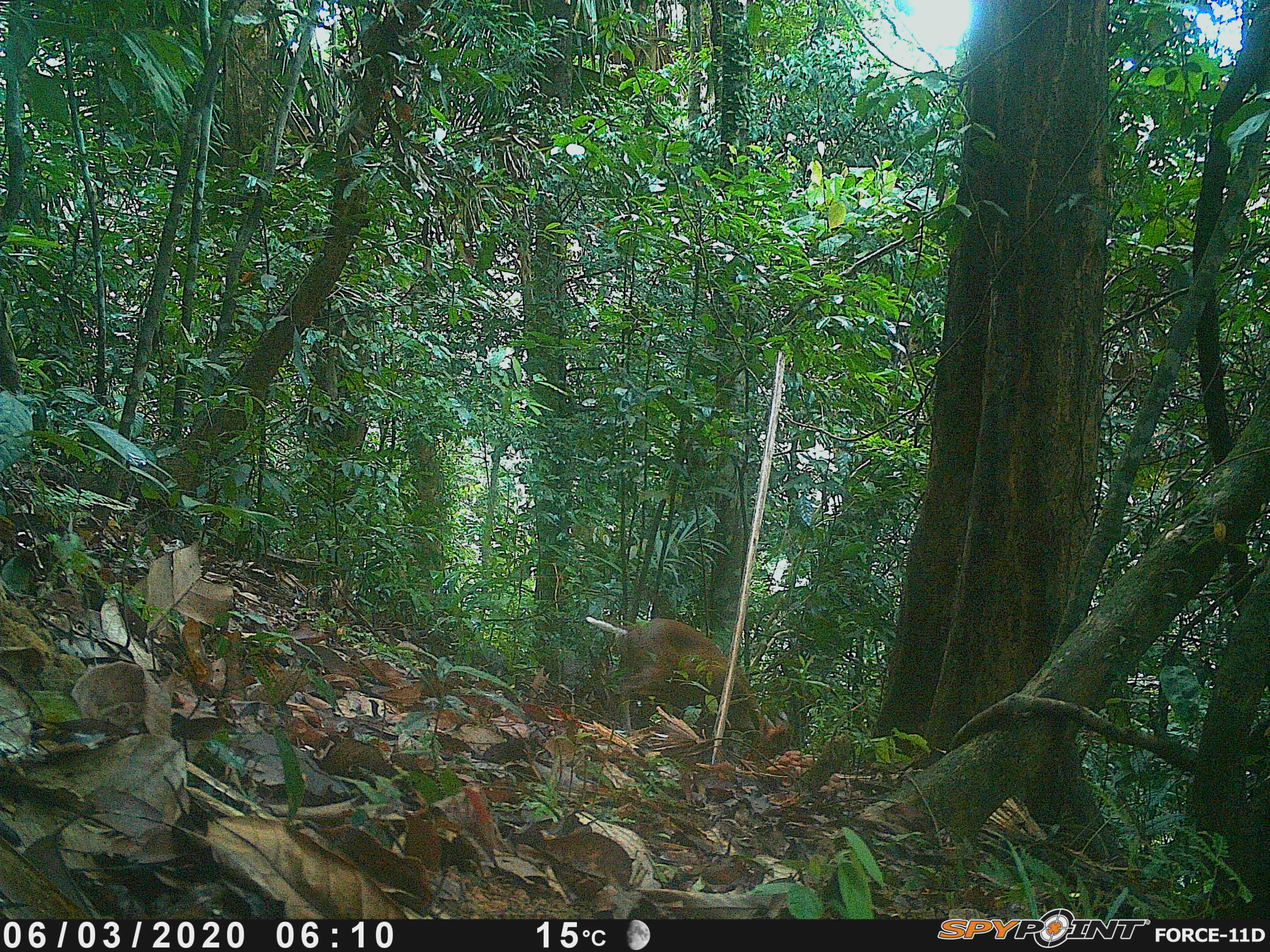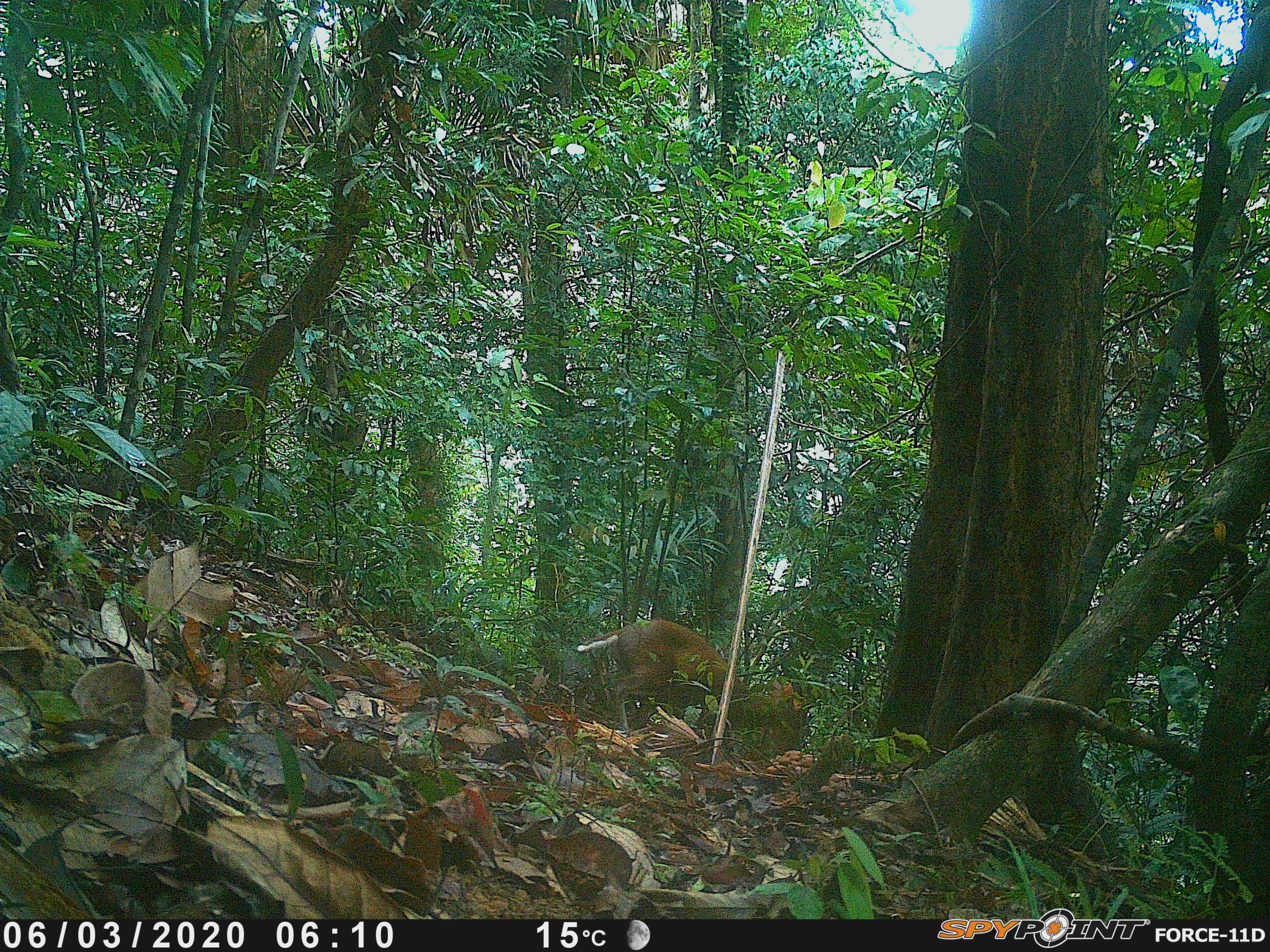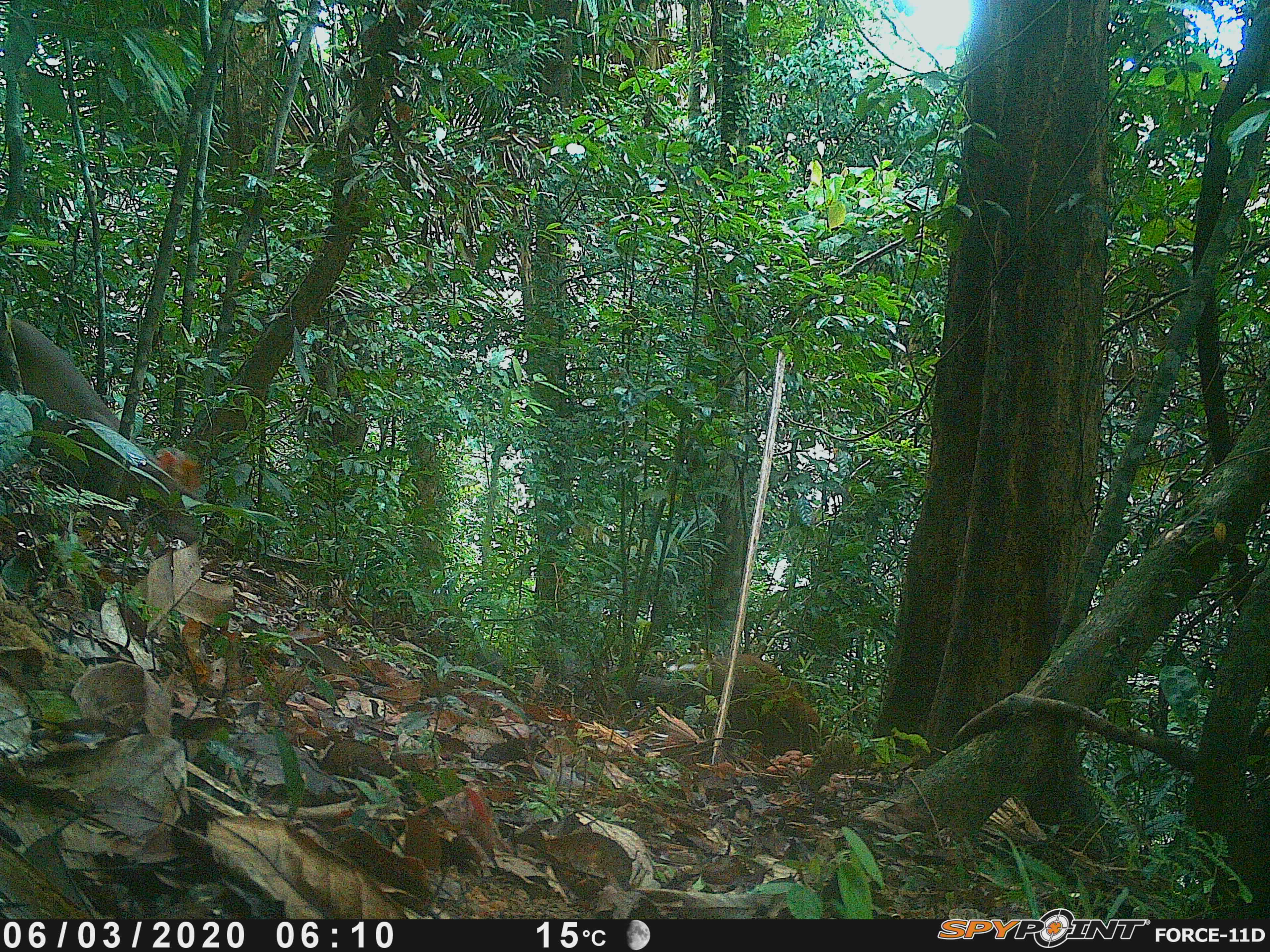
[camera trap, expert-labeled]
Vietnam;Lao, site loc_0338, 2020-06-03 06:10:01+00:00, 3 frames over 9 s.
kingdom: Animalia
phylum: Chordata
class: Mammalia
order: Artiodactyla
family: Cervidae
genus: Muntiacus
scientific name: Muntiacus rooseveltorum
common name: roosevelt's muntjac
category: roosevelts muntjac group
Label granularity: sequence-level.